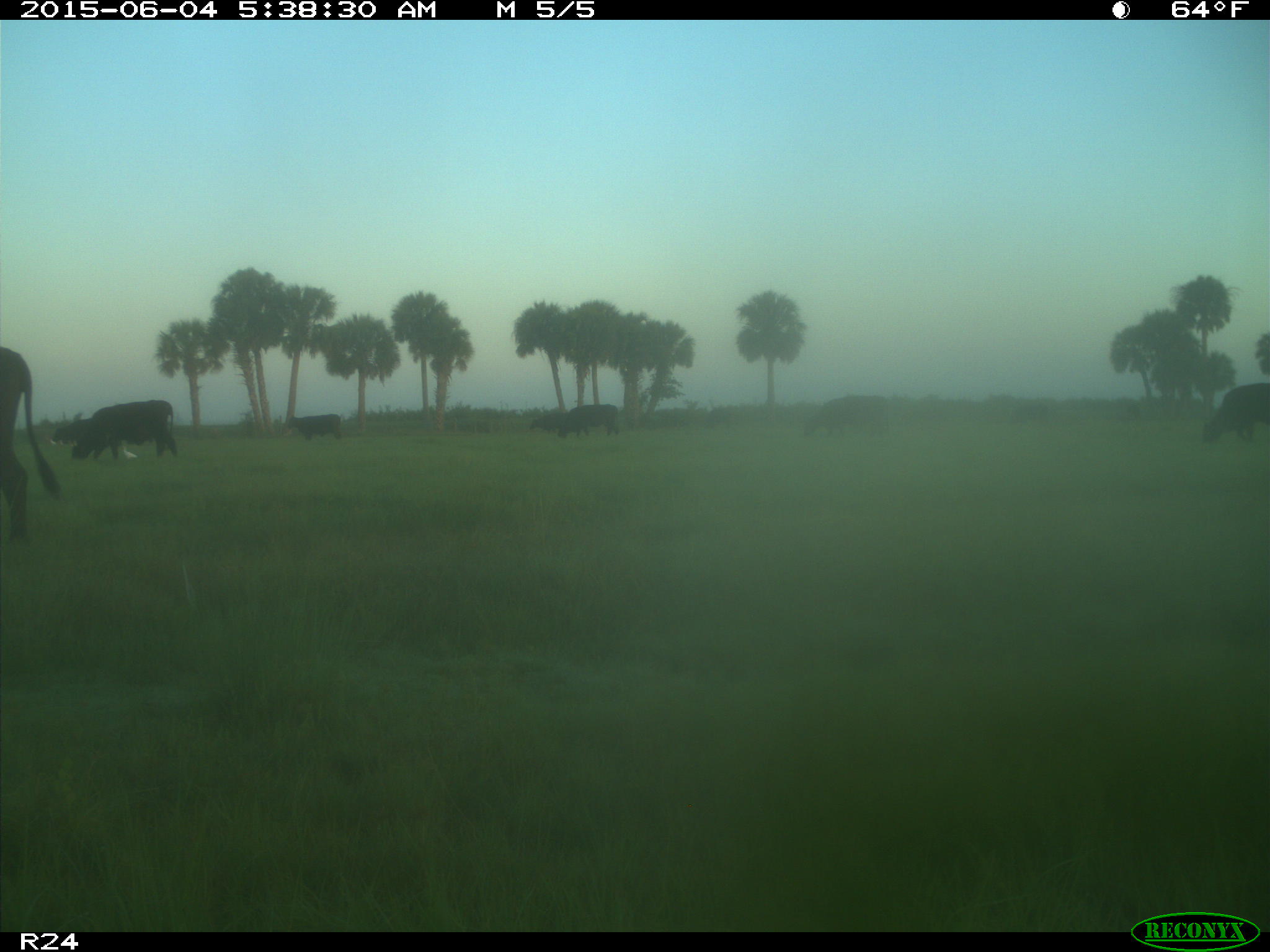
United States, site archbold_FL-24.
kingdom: Animalia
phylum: Chordata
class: Mammalia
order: Artiodactyla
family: Bovidae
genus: Bos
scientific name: Bos taurus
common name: domestic cow